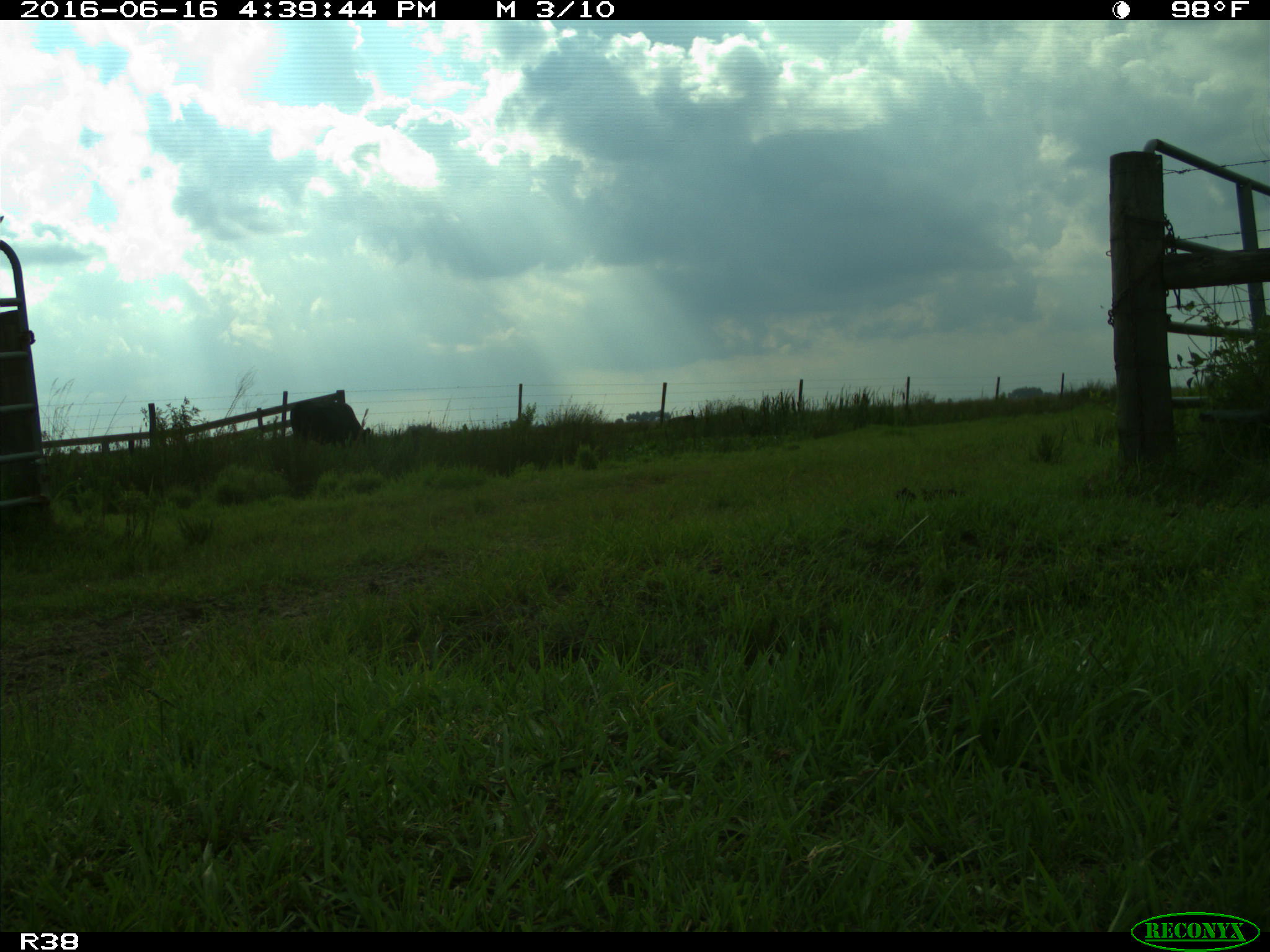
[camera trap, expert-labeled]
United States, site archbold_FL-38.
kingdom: Animalia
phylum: Chordata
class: Mammalia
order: Artiodactyla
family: Bovidae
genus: Bos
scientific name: Bos taurus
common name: domestic cow